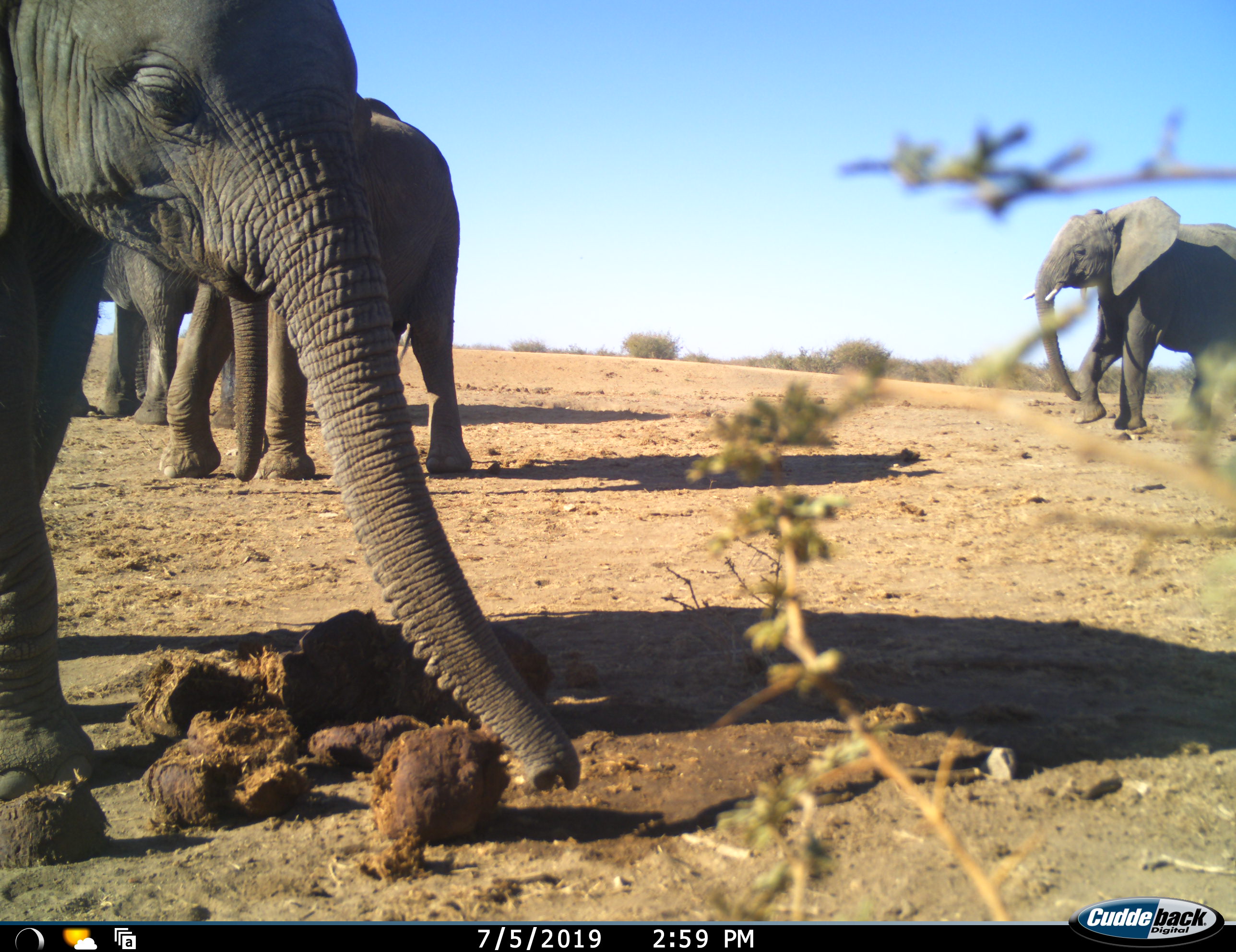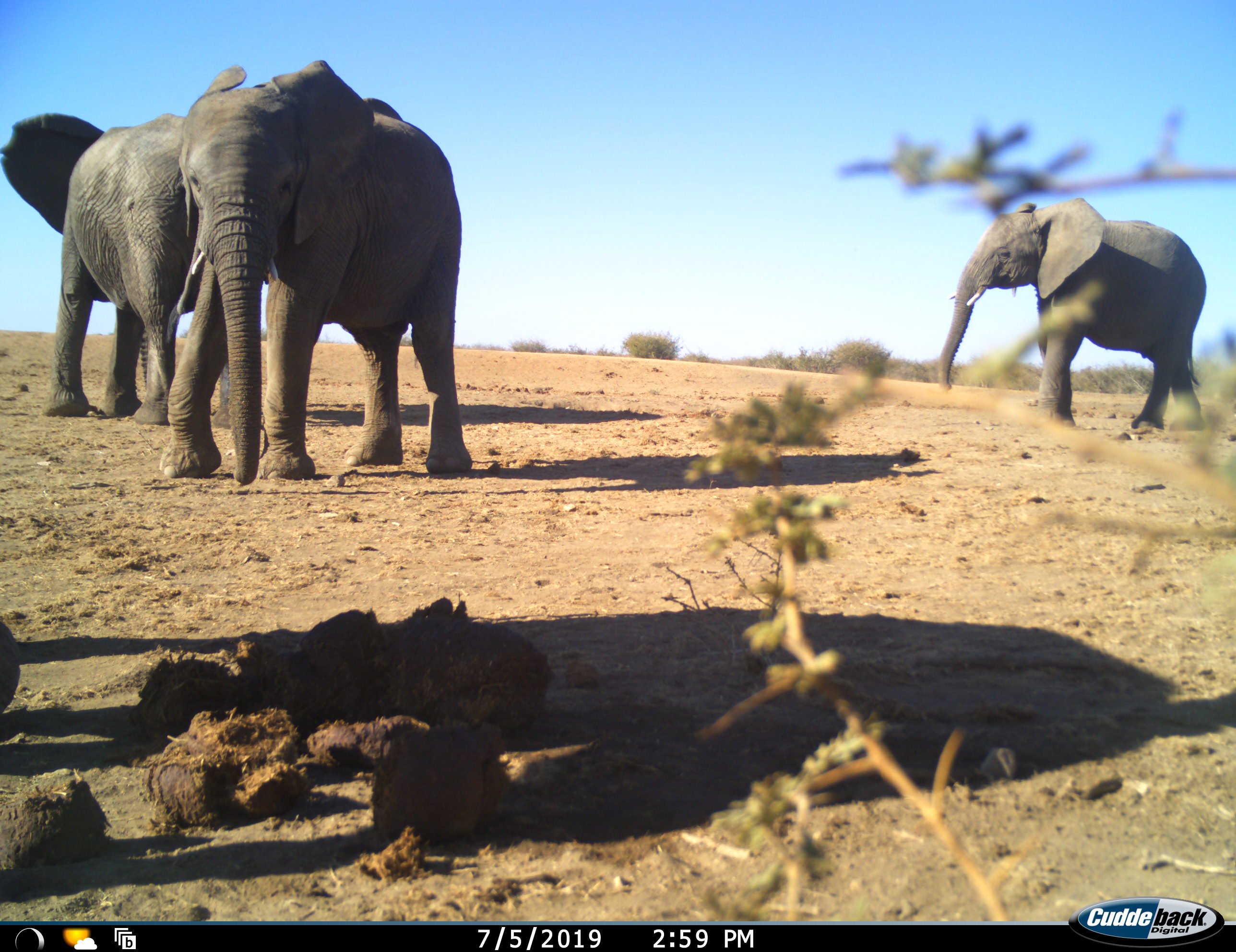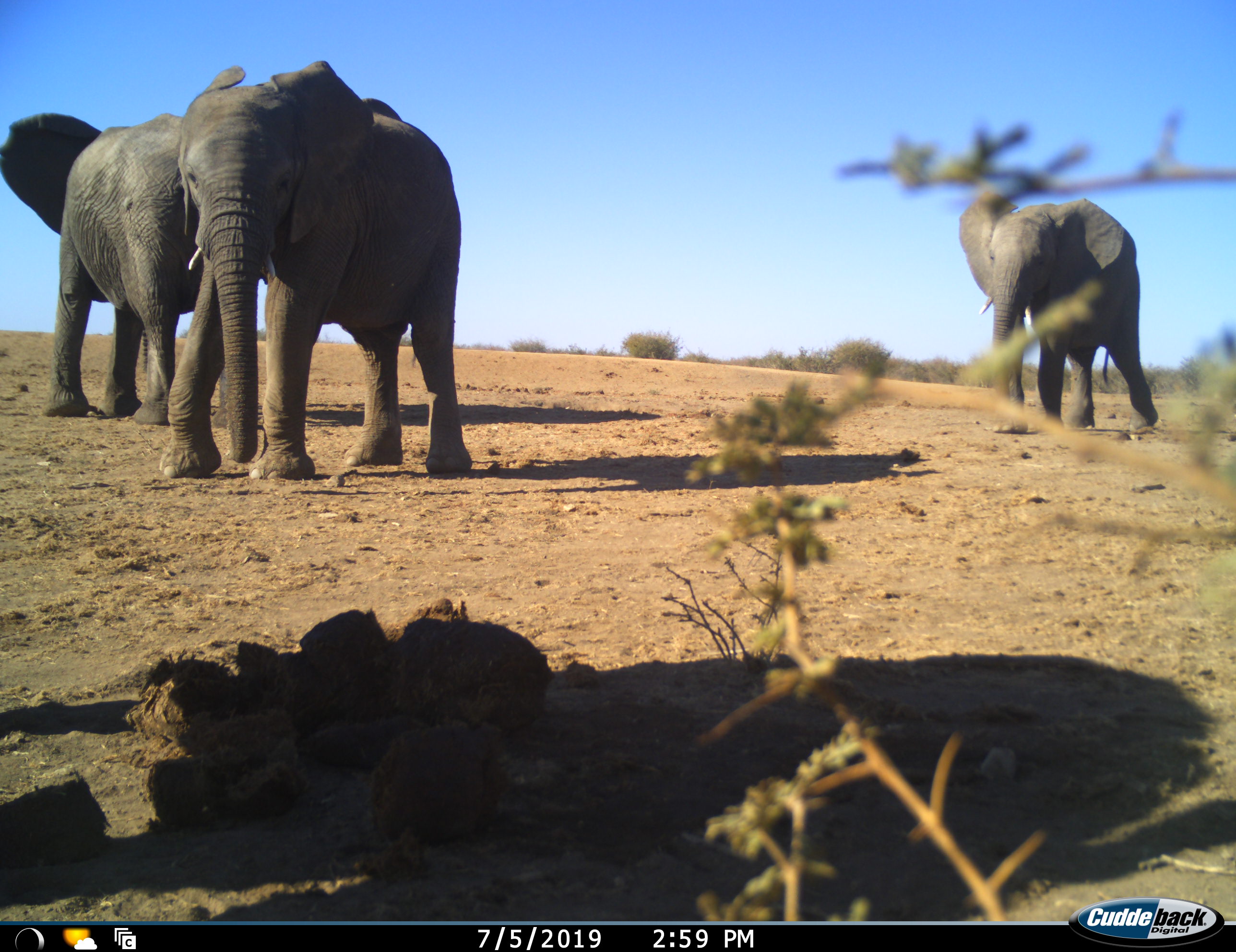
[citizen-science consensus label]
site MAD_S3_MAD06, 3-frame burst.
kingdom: Animalia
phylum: Chordata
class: Mammalia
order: Proboscidea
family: Elephantidae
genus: Loxodonta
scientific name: Loxodonta africana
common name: african bush elephant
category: elephant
Elephant (african bush elephant) (Loxodonta africana), count 4. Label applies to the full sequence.